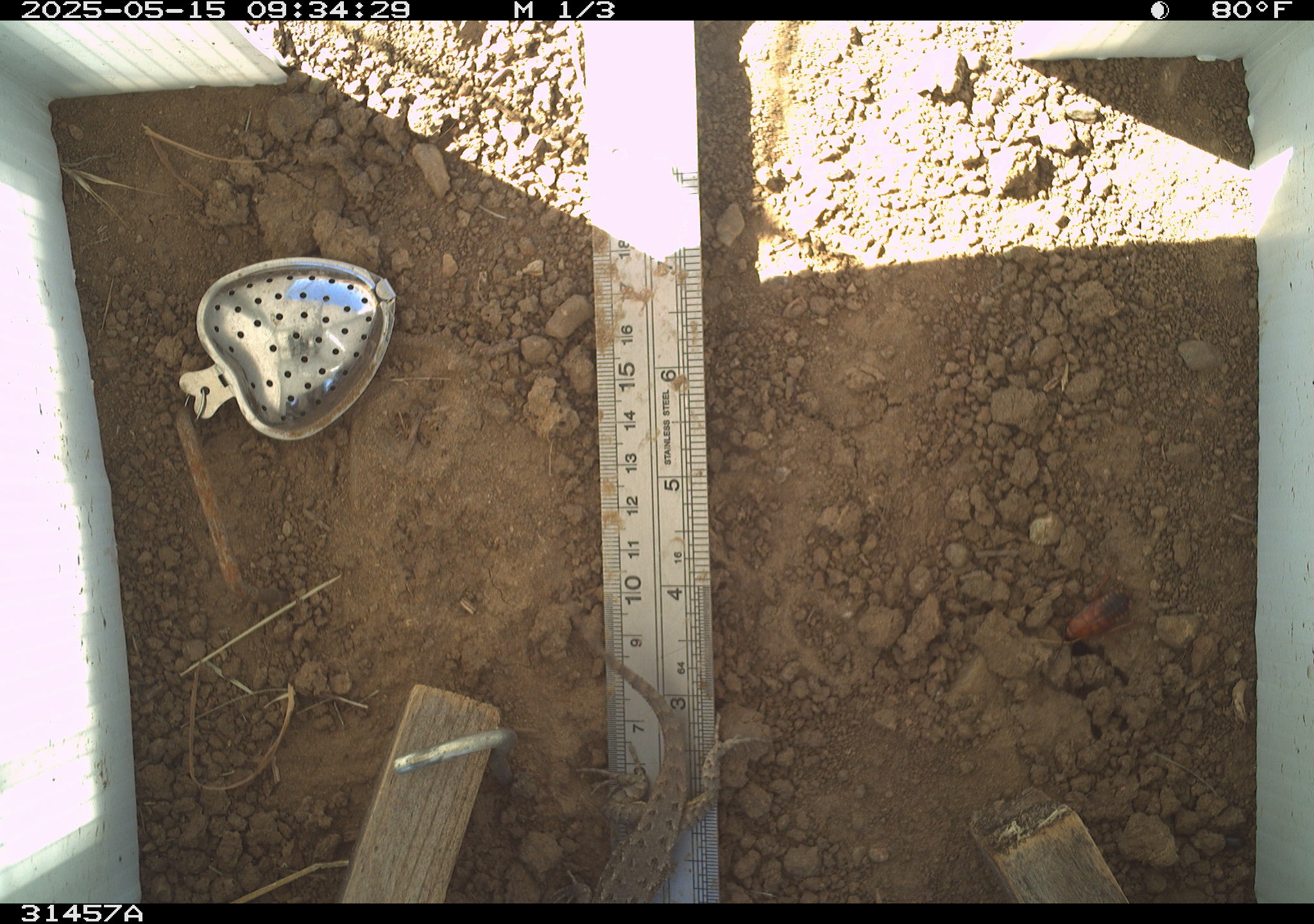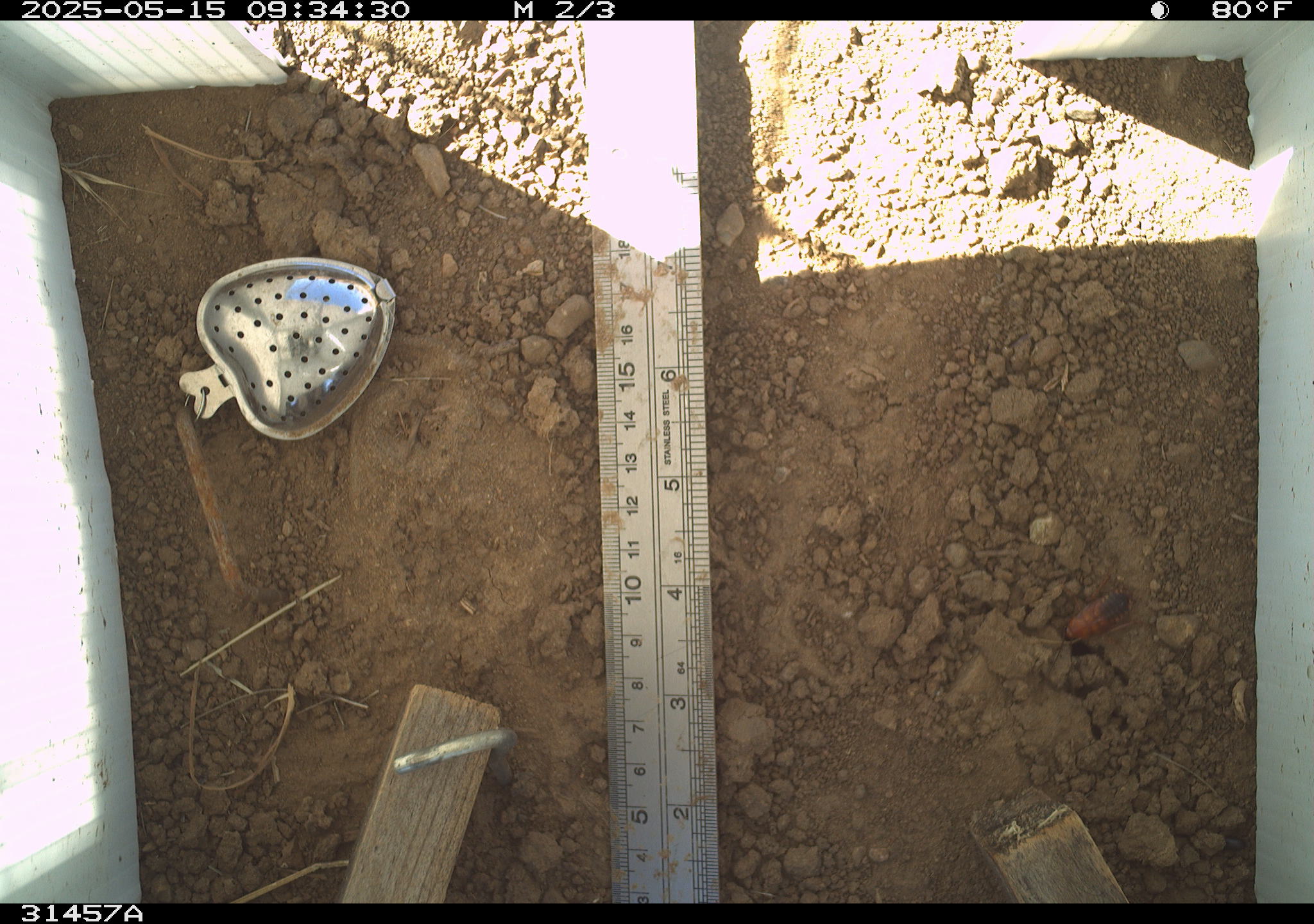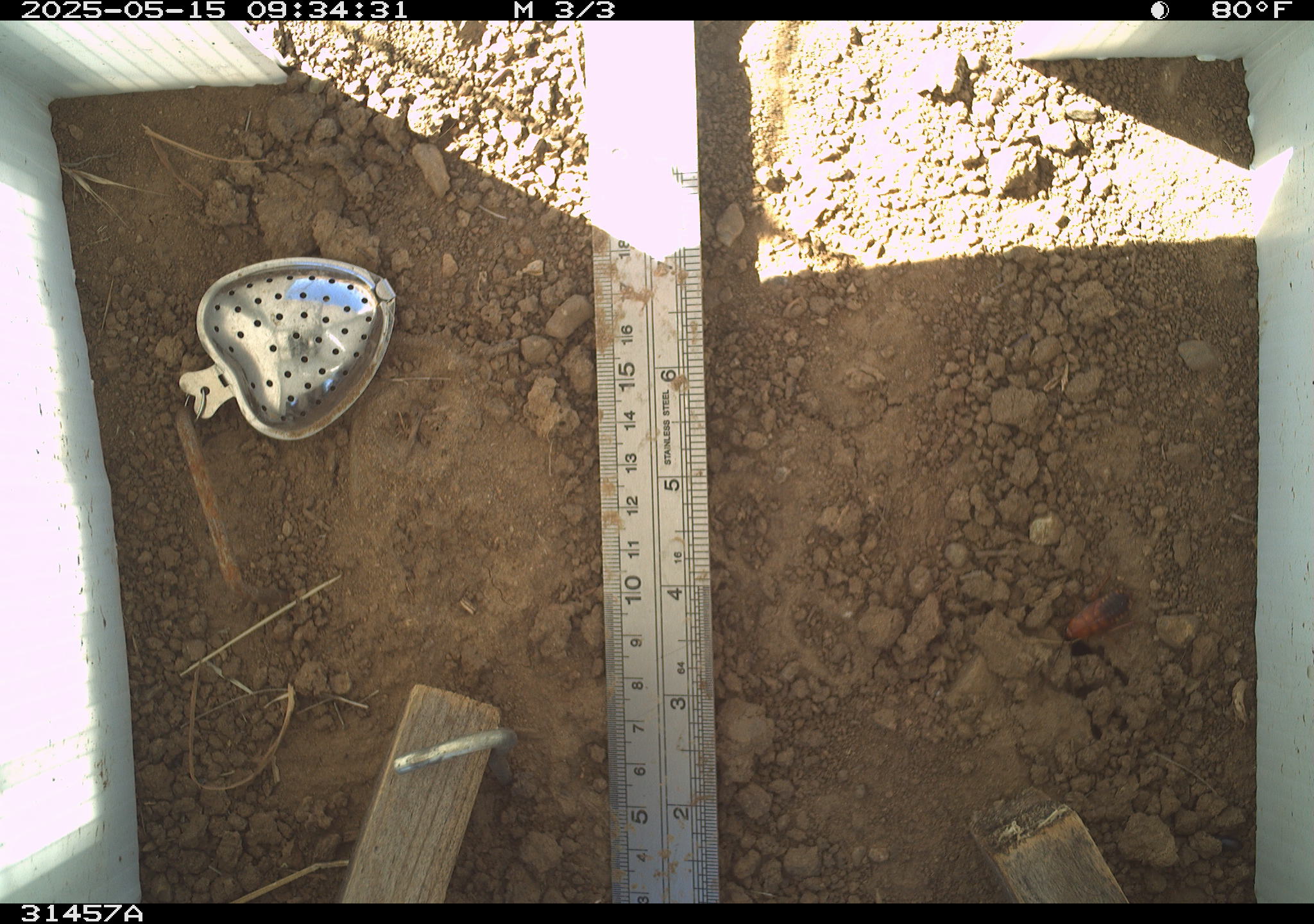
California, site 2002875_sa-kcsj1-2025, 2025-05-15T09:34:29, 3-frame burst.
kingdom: Animalia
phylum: Chordata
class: Reptilia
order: Squamata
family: Phrynosomatidae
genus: Sceloporus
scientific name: Sceloporus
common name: spiny lizards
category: sceloporus species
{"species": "sceloporus species (spiny lizards) (Sceloporus)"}